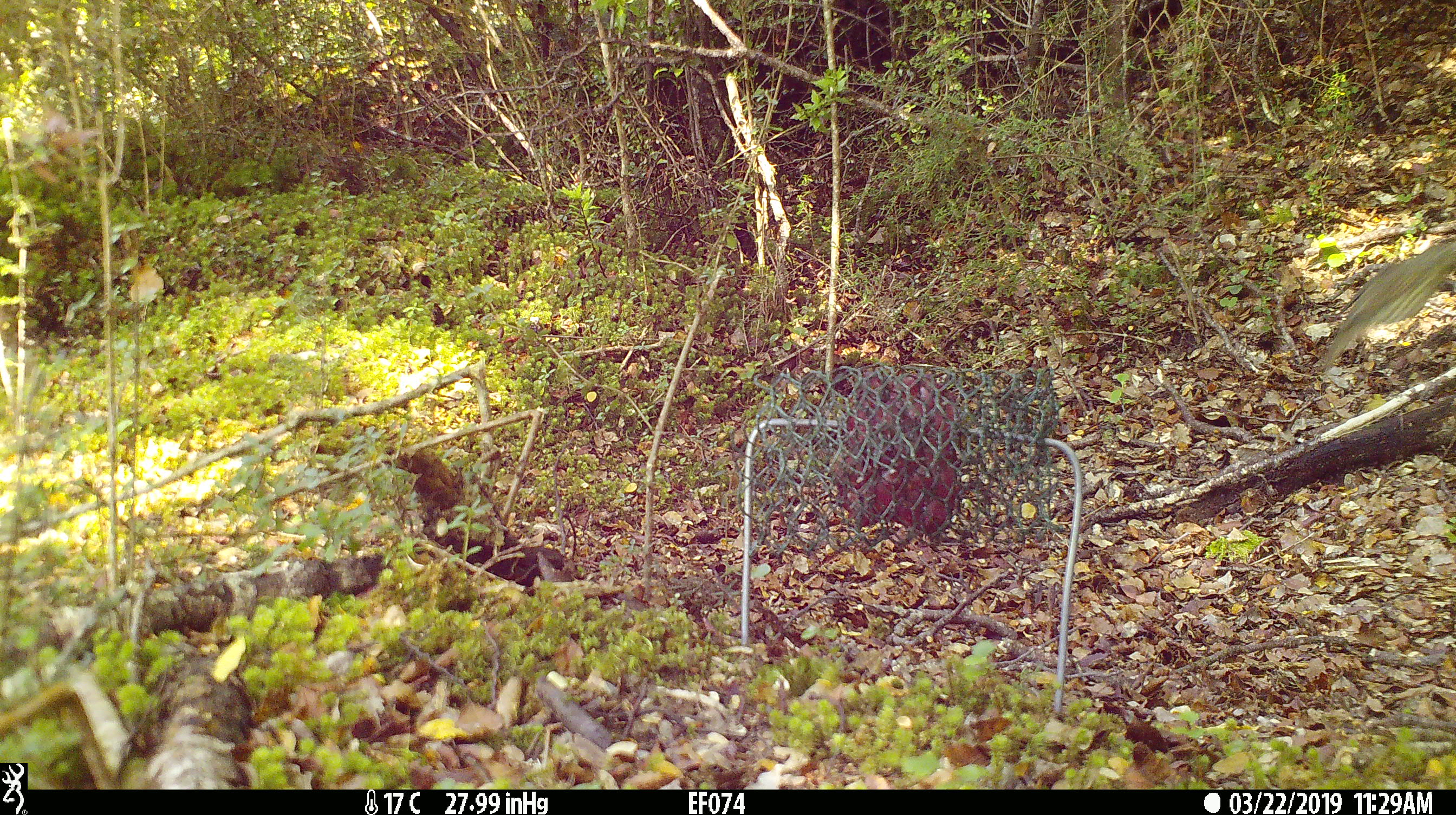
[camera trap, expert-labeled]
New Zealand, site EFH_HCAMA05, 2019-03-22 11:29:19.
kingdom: Animalia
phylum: Chordata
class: Aves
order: Passeriformes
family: Turdidae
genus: Turdus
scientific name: Turdus philomelos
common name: song thrush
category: thrush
Thrush (song thrush) (Turdus philomelos).